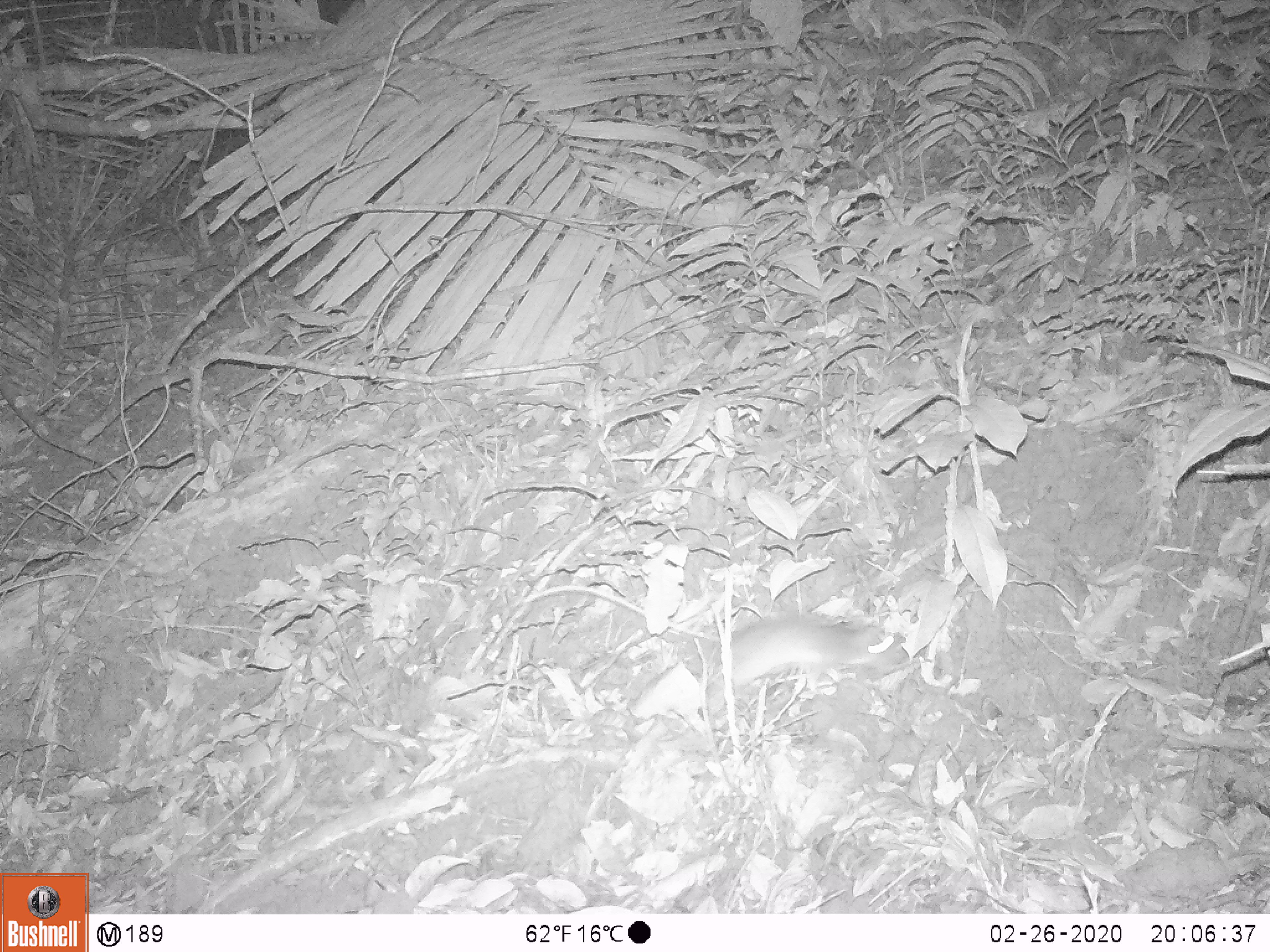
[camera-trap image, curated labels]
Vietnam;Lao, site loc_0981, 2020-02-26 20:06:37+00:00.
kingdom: Animalia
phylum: Chordata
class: Mammalia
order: Rodentia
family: Muridae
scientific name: Muridae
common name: old-world mice and rats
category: unidentified murid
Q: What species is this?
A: Unidentified murid (old-world mice and rats) (Muridae).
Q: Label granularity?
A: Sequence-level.